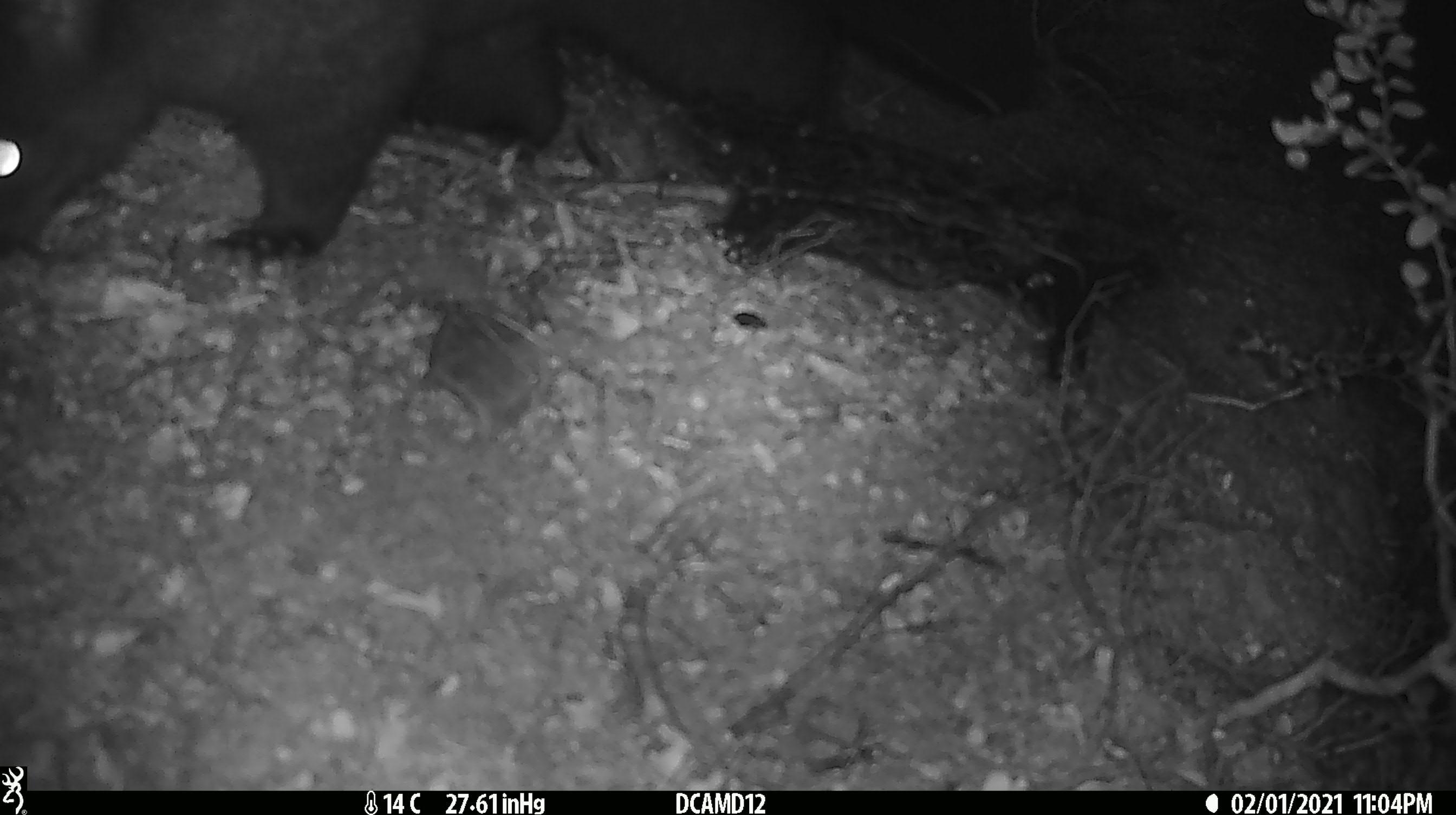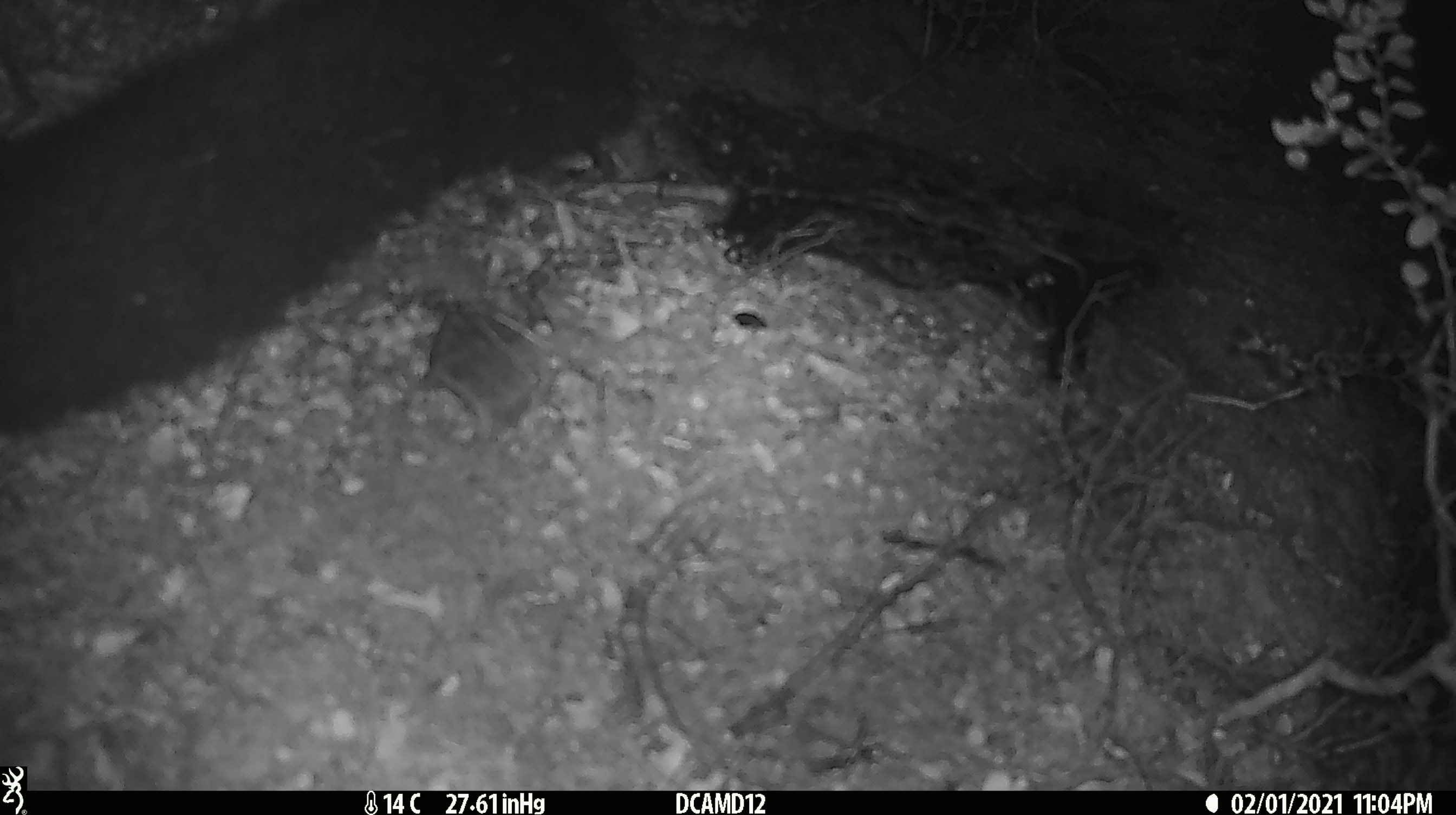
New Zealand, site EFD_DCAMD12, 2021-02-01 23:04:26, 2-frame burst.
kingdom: Animalia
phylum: Chordata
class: Mammalia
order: Diprotodontia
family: Phalangeridae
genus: Trichosurus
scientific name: Trichosurus vulpecula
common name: common brushtail possum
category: possum